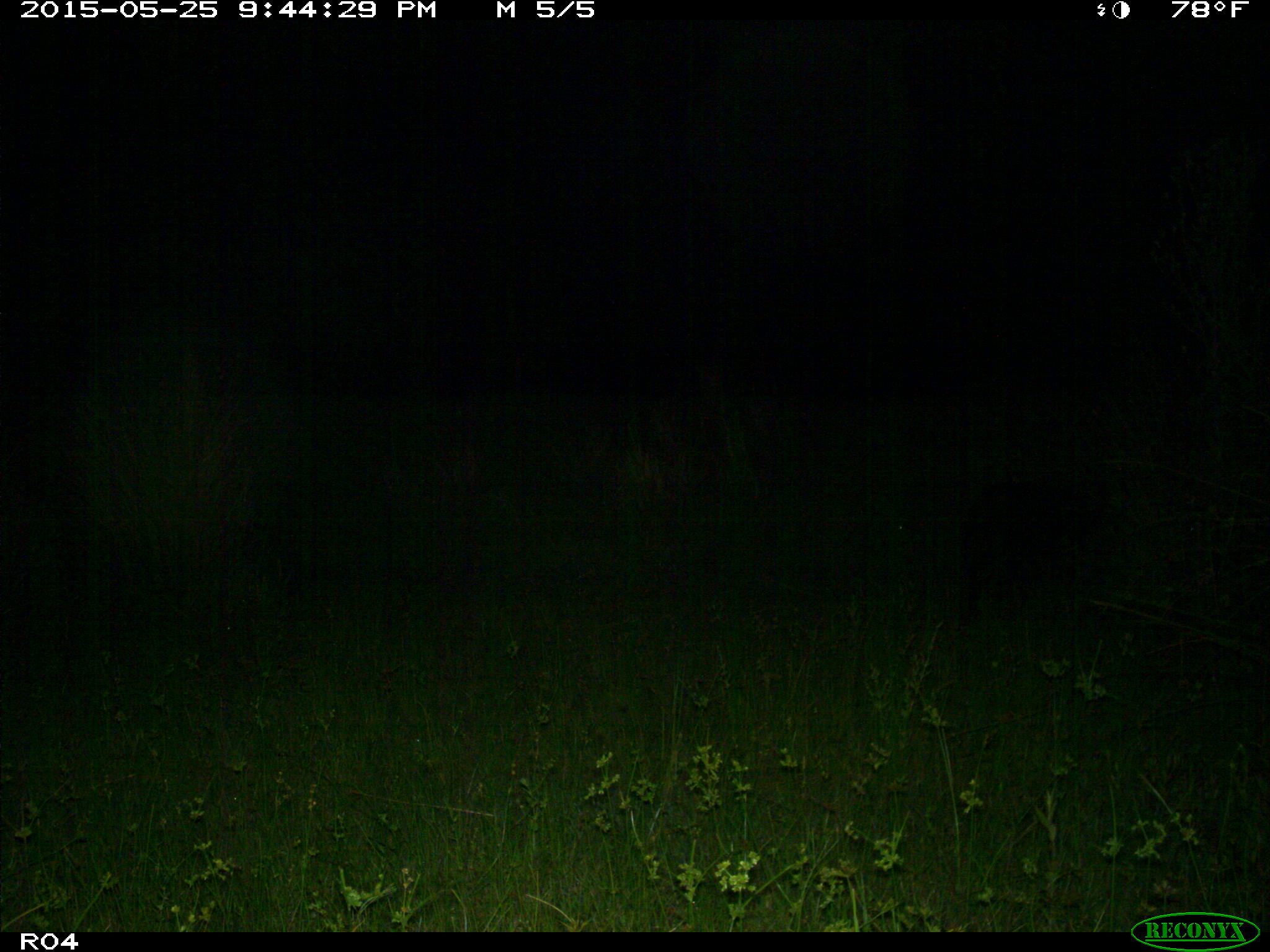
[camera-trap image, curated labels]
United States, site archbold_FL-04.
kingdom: Animalia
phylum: Chordata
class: Mammalia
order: Artiodactyla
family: Suidae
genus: Sus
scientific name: Sus scrofa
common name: wild boar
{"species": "Sus scrofa (wild boar)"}